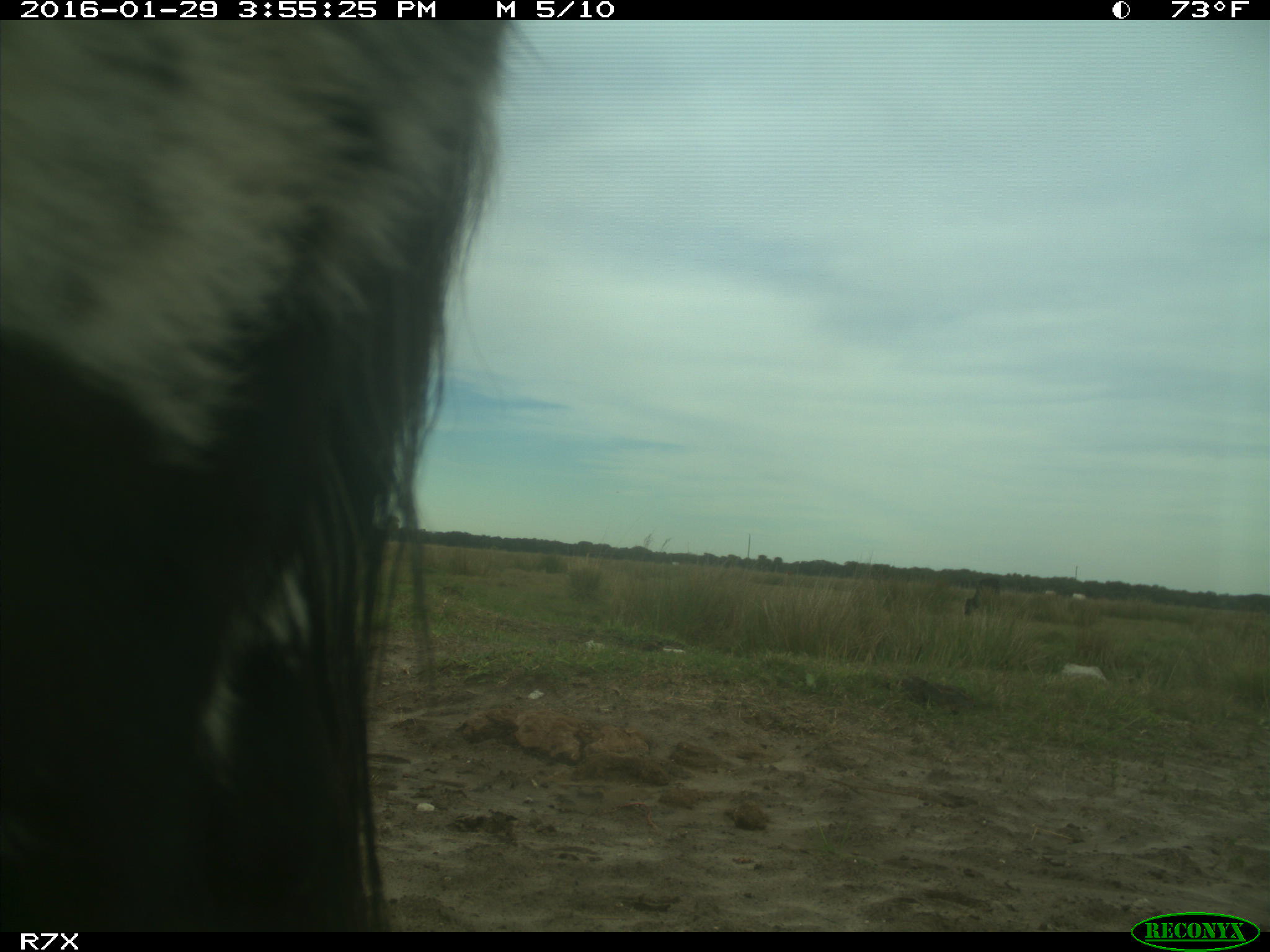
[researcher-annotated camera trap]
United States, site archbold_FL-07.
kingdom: Animalia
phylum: Chordata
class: Mammalia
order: Artiodactyla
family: Bovidae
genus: Bos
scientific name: Bos taurus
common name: domestic cow